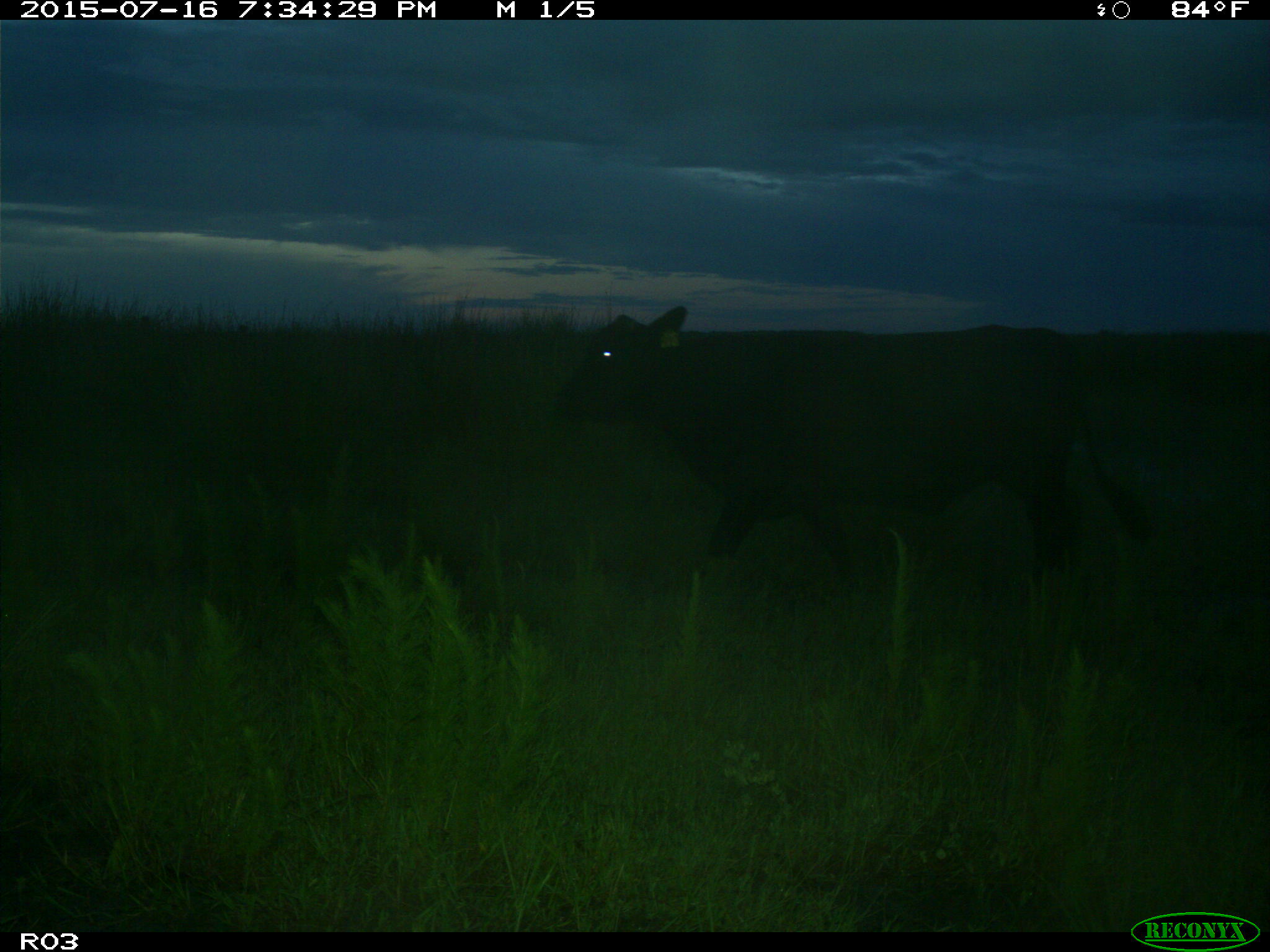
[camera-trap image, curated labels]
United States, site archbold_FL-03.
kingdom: Animalia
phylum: Chordata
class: Mammalia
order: Artiodactyla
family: Bovidae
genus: Bos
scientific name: Bos taurus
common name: domestic cow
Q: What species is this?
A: Bos taurus (domestic cow).